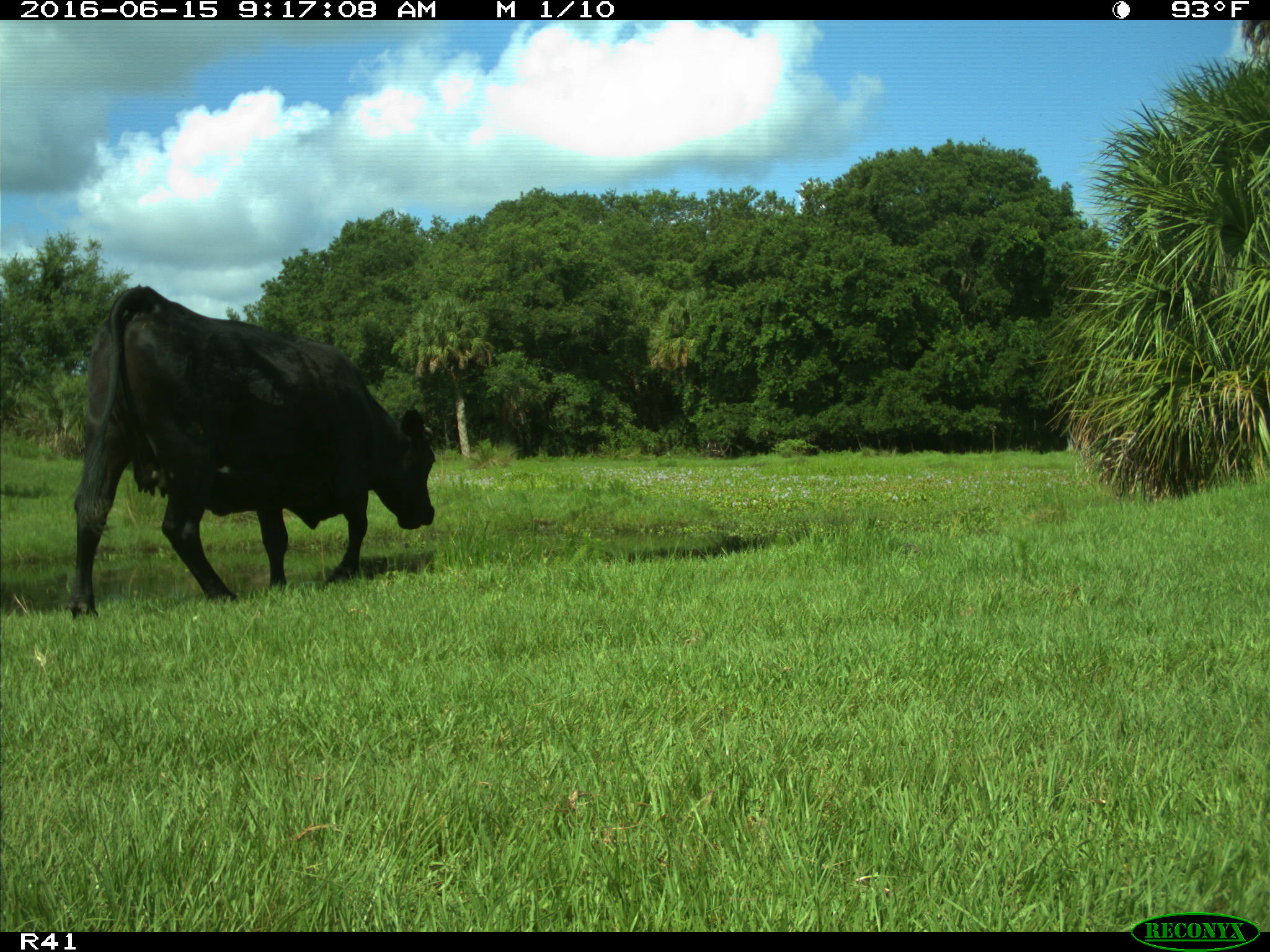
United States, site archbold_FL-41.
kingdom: Animalia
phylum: Chordata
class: Mammalia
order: Artiodactyla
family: Bovidae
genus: Bos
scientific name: Bos taurus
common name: domestic cow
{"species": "Bos taurus (domestic cow)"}